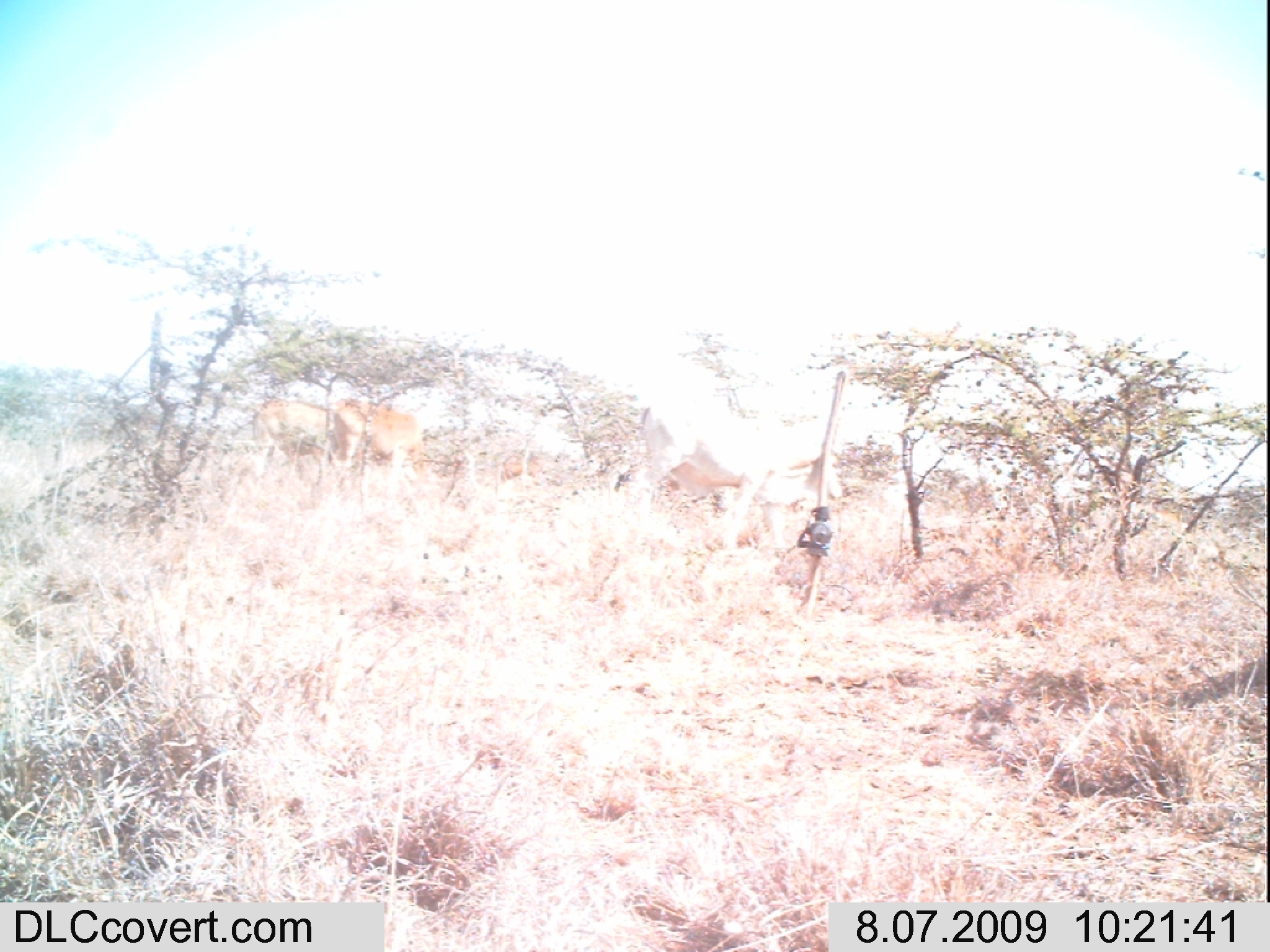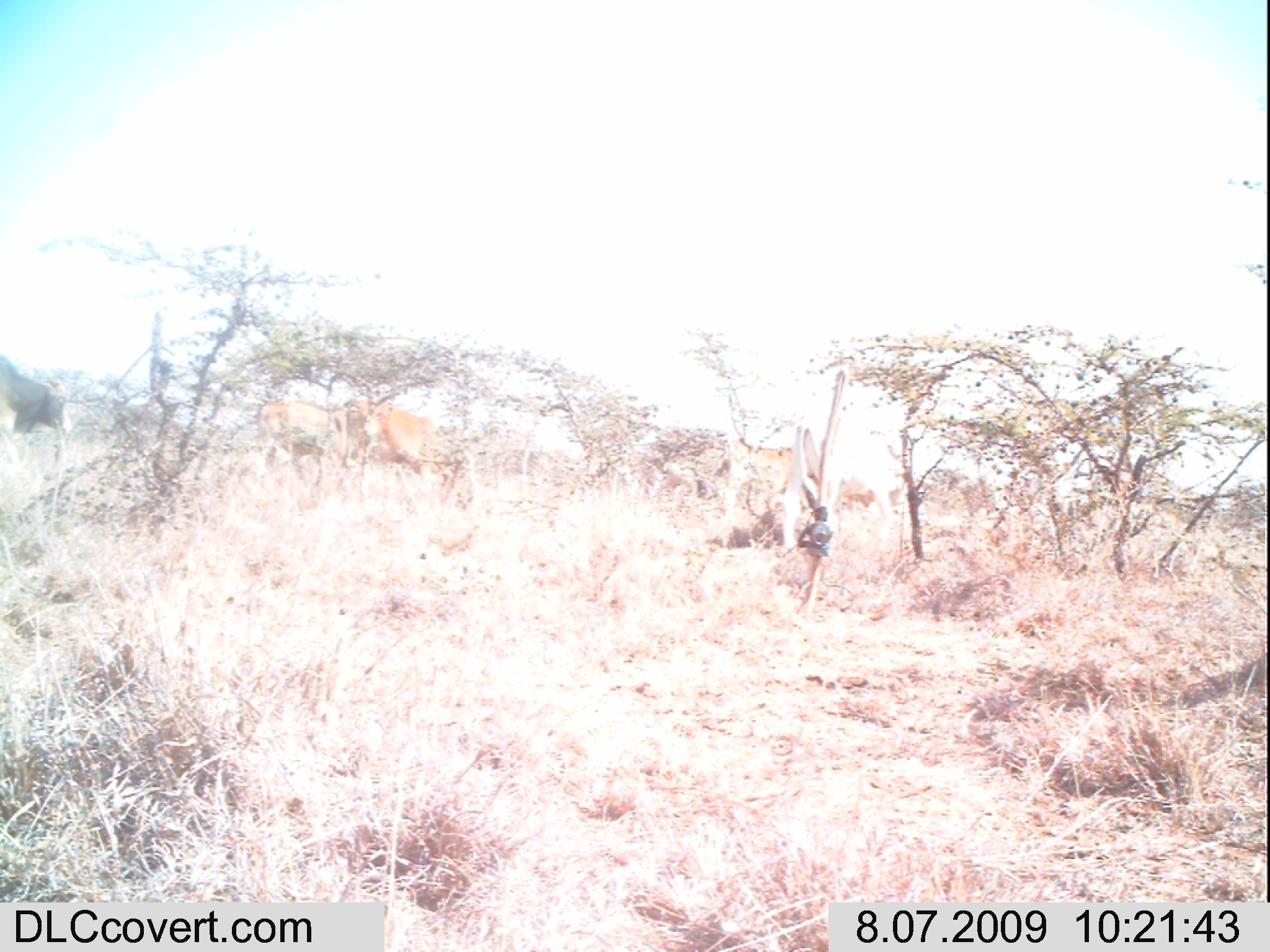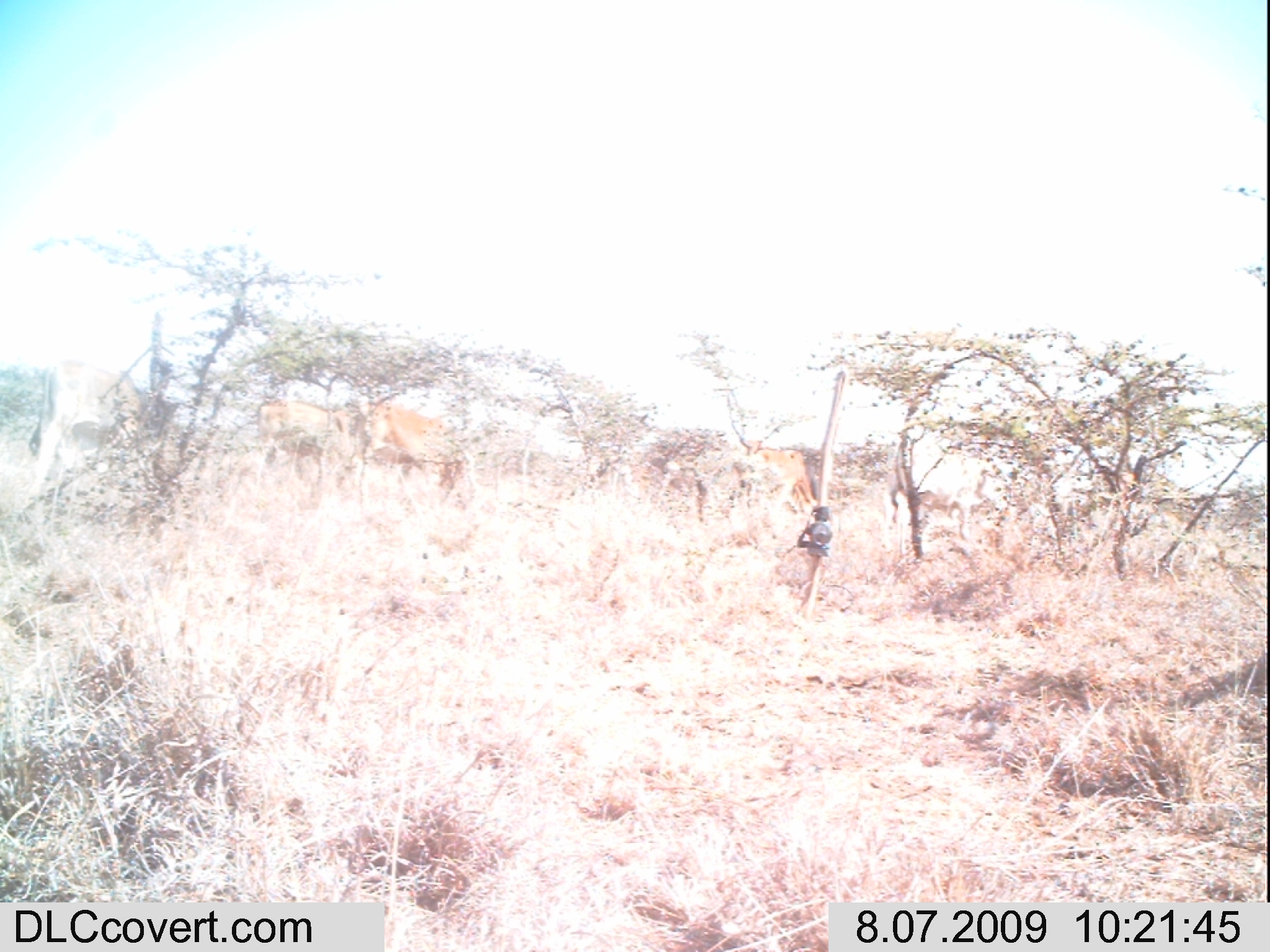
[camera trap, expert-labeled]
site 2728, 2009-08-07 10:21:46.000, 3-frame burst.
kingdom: Animalia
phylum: Chordata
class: Mammalia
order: Artiodactyla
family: Bovidae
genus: Bos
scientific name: Bos taurus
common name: domestic cattle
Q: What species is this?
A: Bos taurus (domestic cattle).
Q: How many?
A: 11.